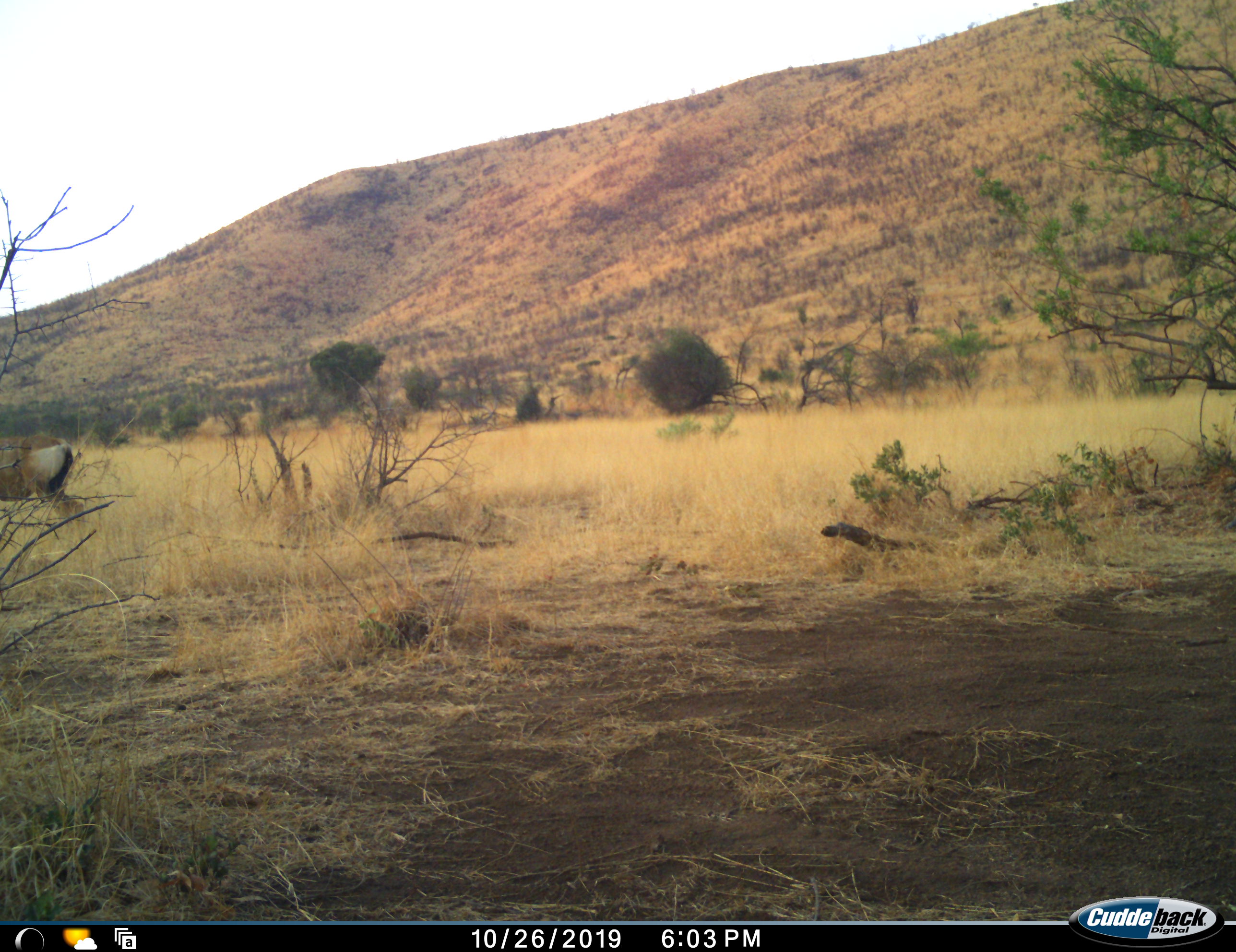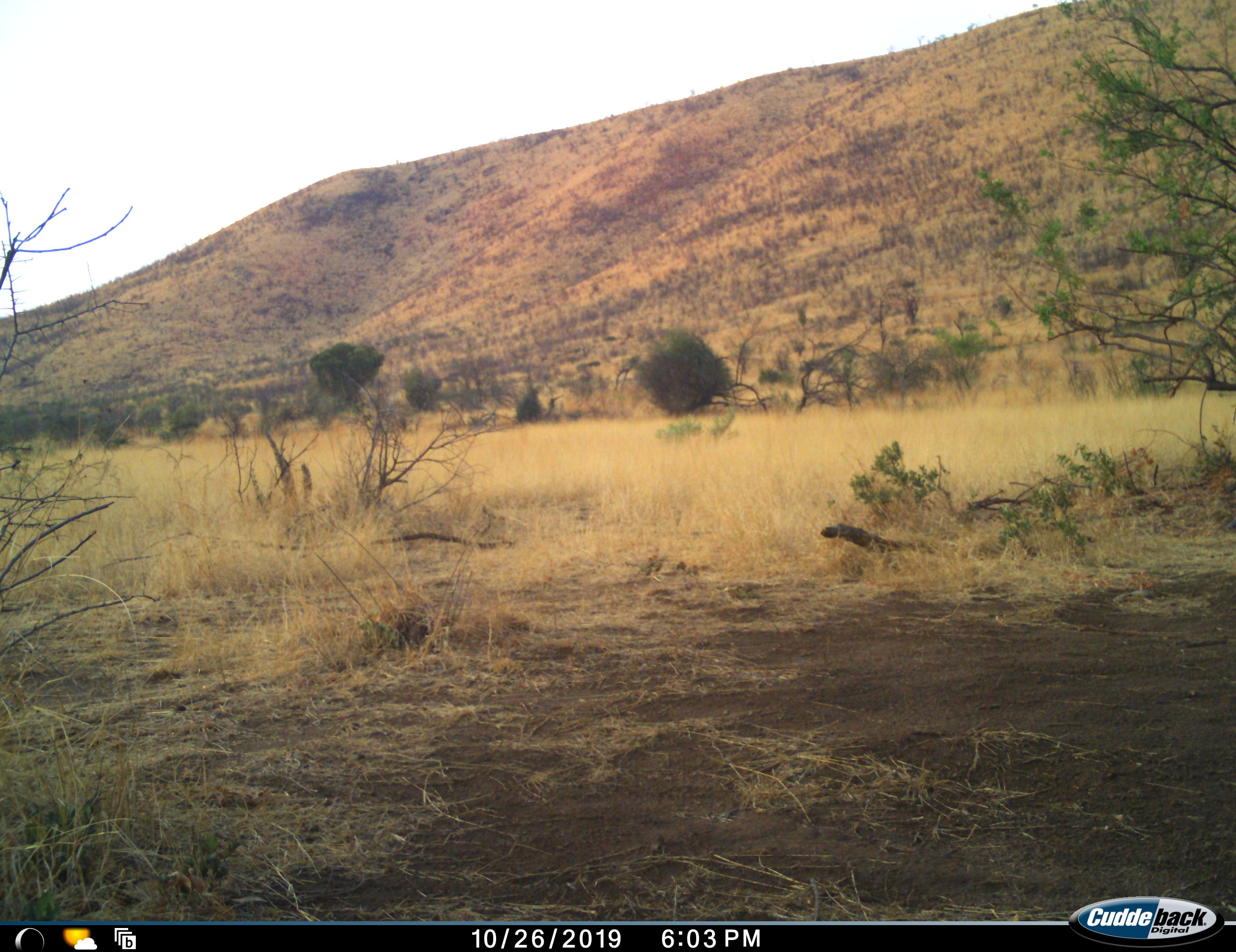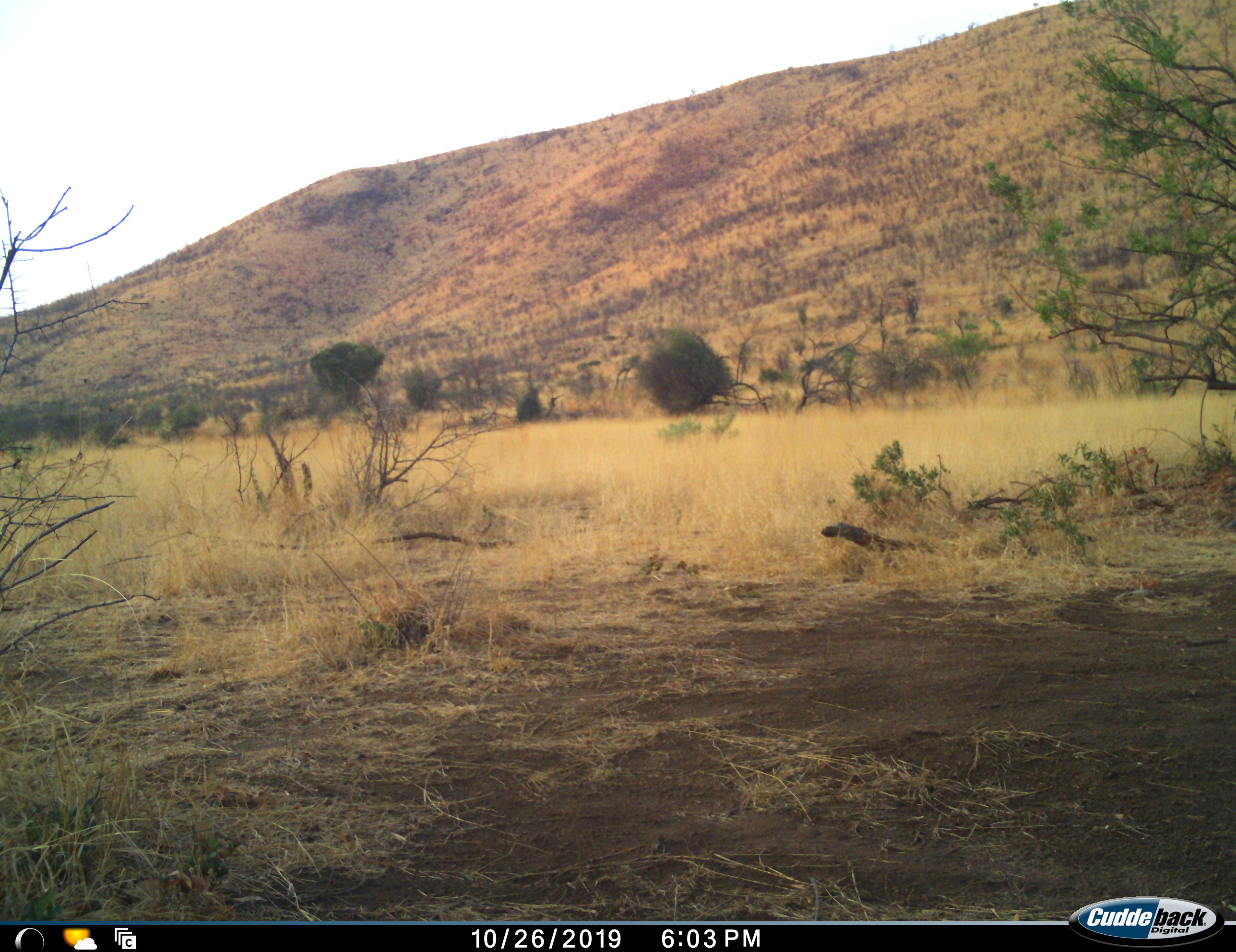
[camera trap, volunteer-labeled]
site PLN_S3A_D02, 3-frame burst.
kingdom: Animalia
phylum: Chordata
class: Mammalia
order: Artiodactyla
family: Bovidae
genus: Alcelaphus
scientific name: Alcelaphus buselaphus caama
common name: red hartebeest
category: hartebeestred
Hartebeestred (red hartebeest) (Alcelaphus buselaphus caama), count 1. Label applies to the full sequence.